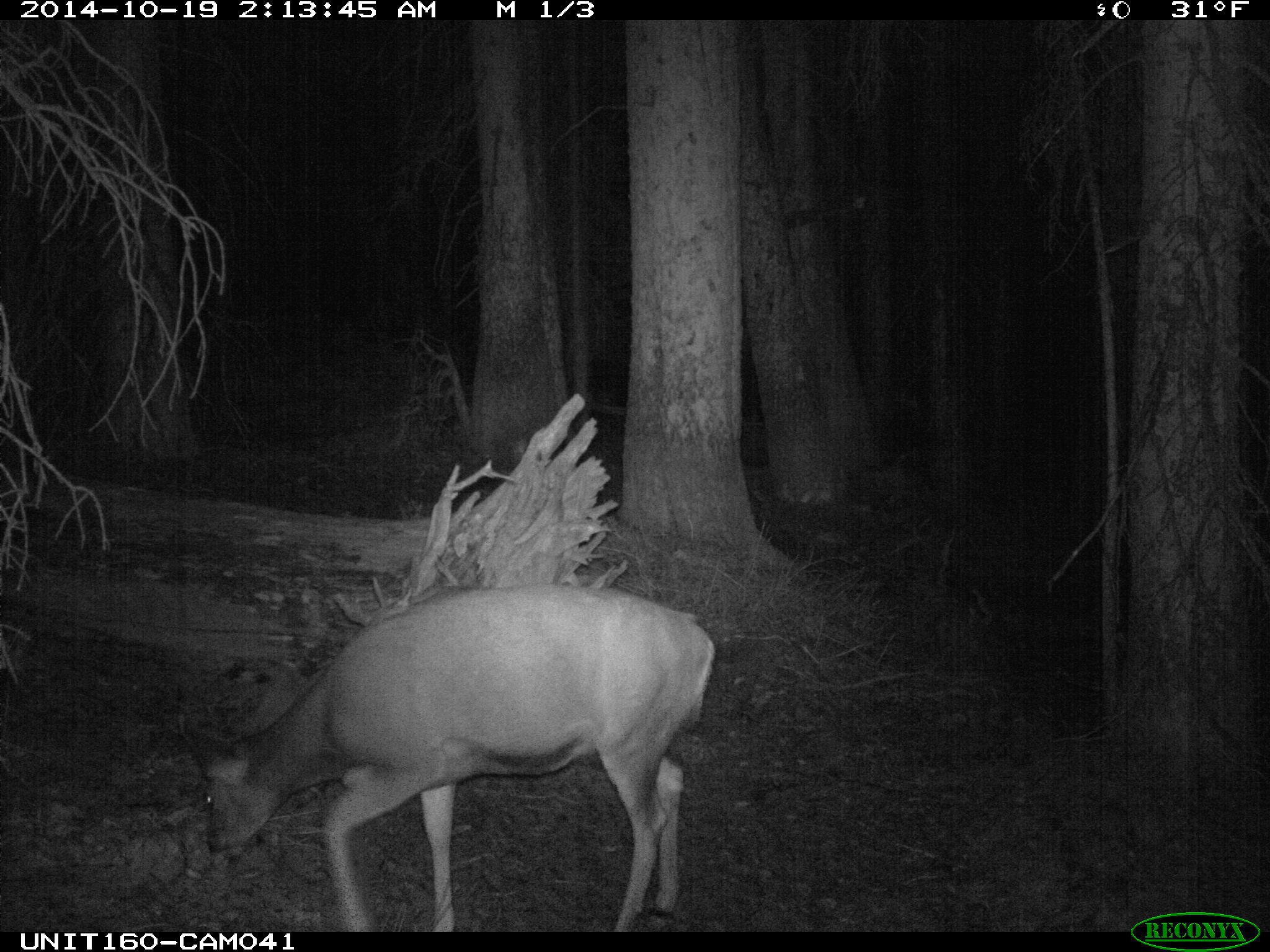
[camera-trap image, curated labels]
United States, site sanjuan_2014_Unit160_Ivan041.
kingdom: Animalia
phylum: Chordata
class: Mammalia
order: Artiodactyla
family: Cervidae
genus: Odocoileus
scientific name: Odocoileus hemionus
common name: mule deer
Odocoileus hemionus (mule deer).